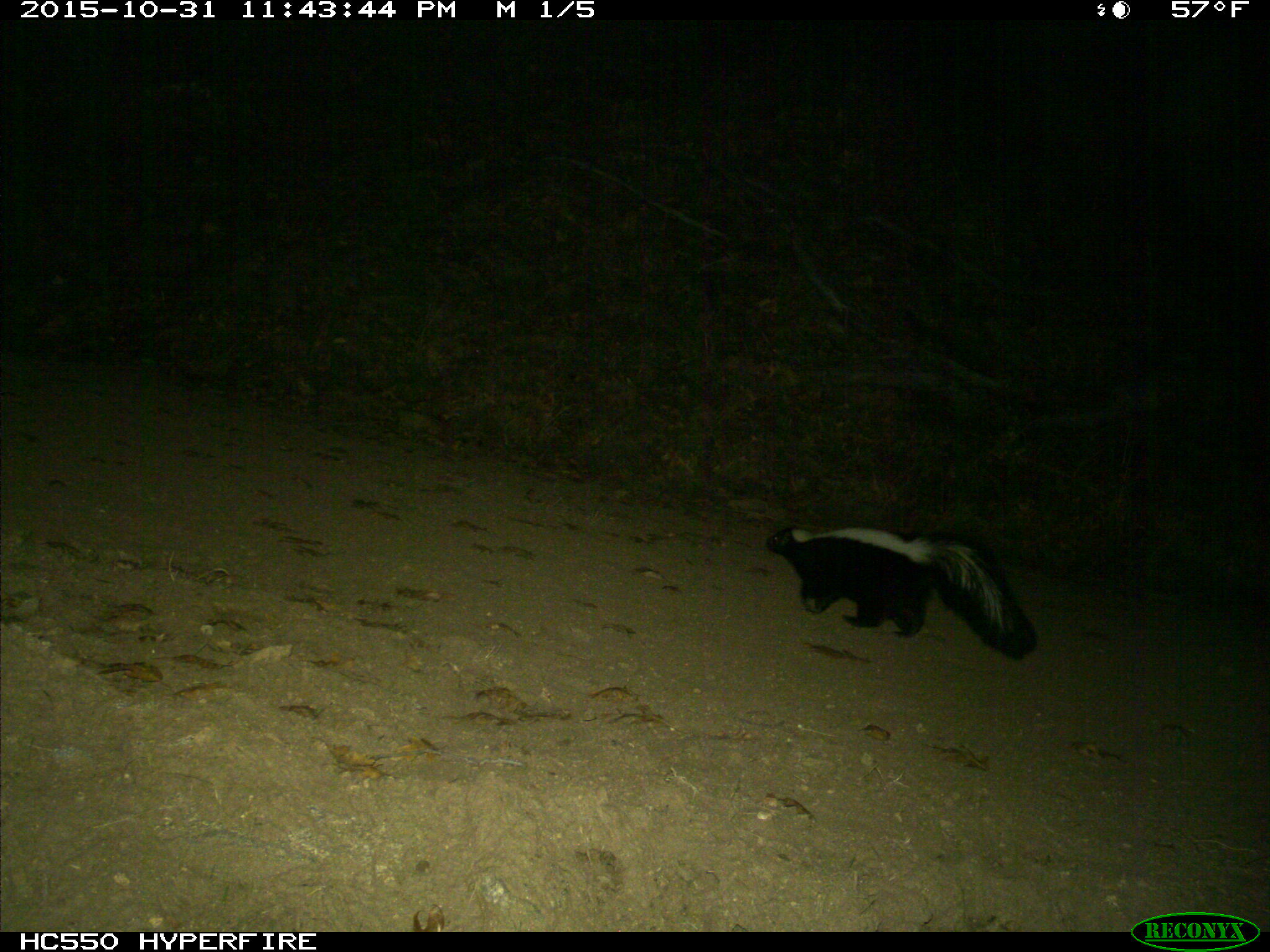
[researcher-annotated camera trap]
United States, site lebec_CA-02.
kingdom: Animalia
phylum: Chordata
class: Mammalia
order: Carnivora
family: Mephitidae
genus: Mephitis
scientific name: Mephitis mephitis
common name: striped skunk